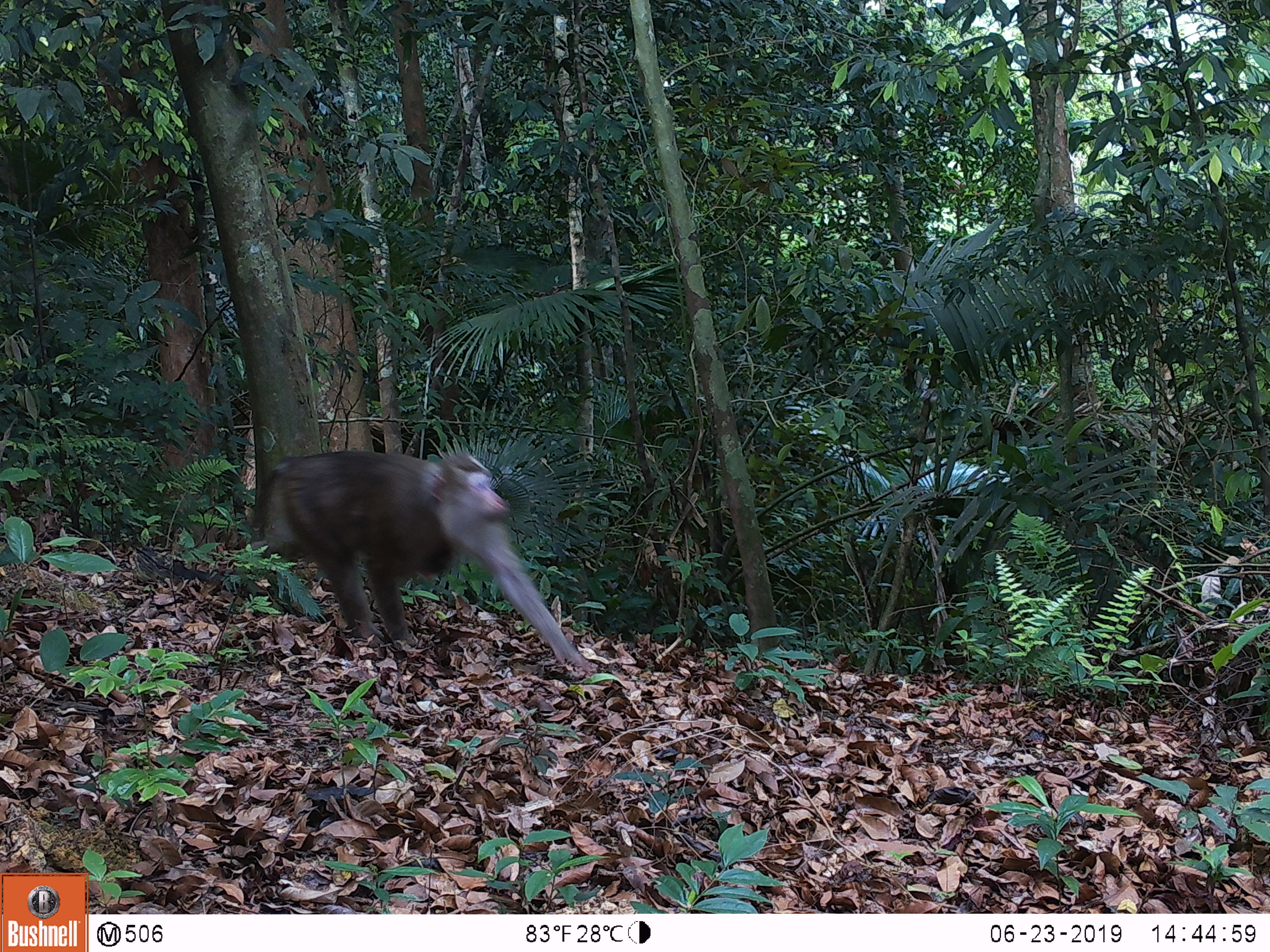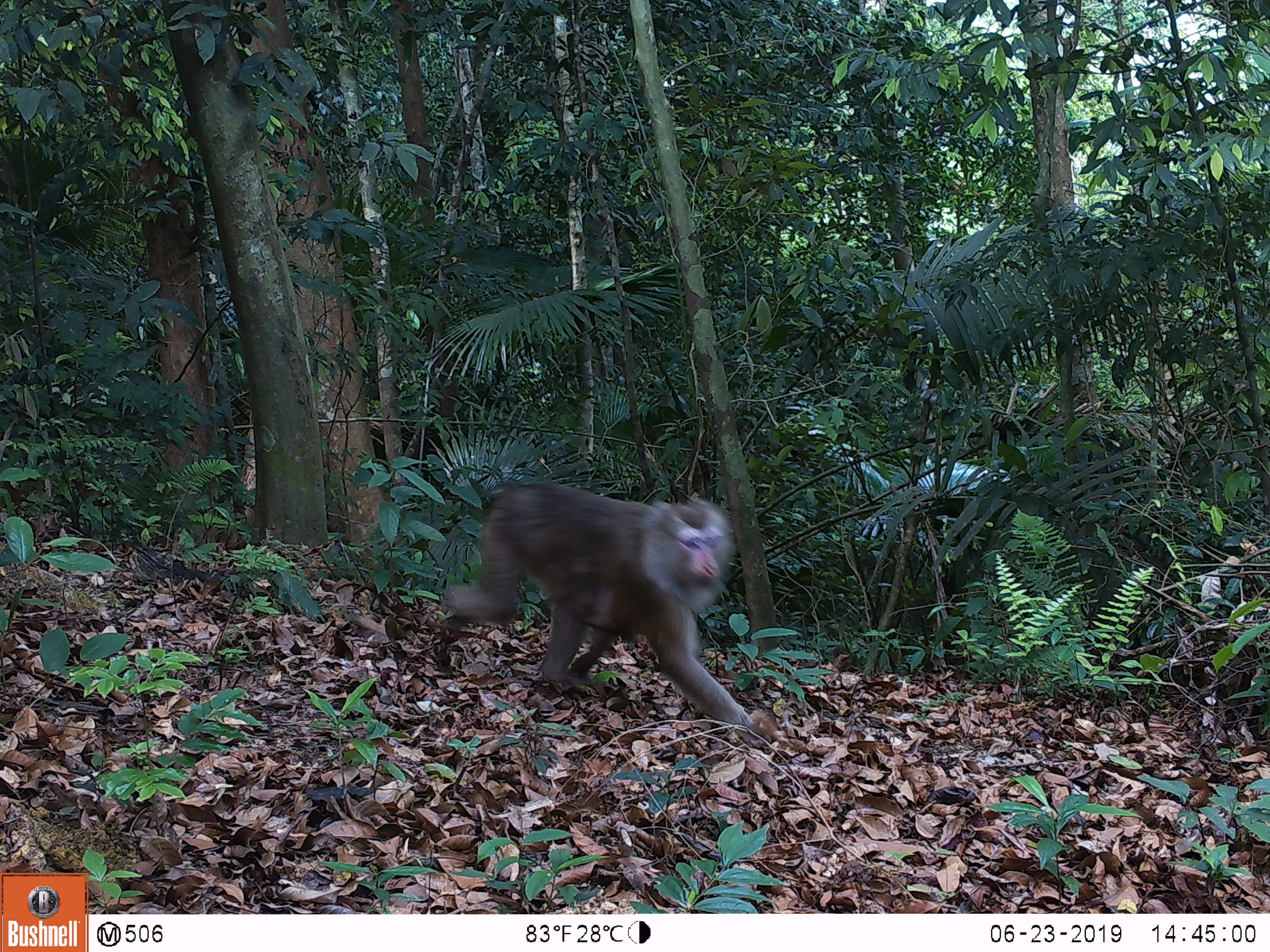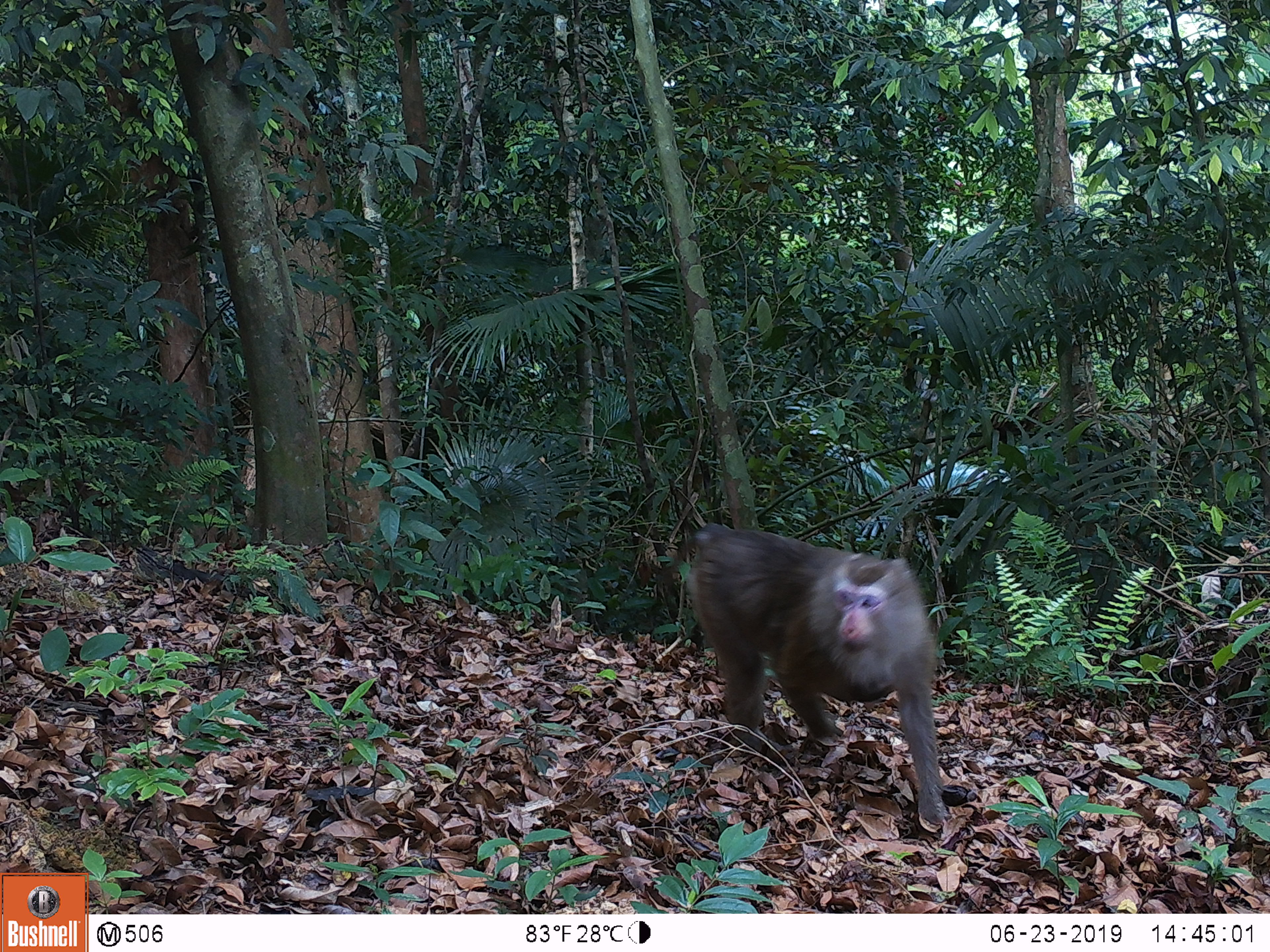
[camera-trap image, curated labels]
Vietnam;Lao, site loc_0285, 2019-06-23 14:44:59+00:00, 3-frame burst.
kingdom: Animalia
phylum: Chordata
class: Mammalia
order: Primates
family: Cercopithecidae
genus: Macaca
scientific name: Macaca nemestrina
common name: pig-tailed macaque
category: pig tailed macaque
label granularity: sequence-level